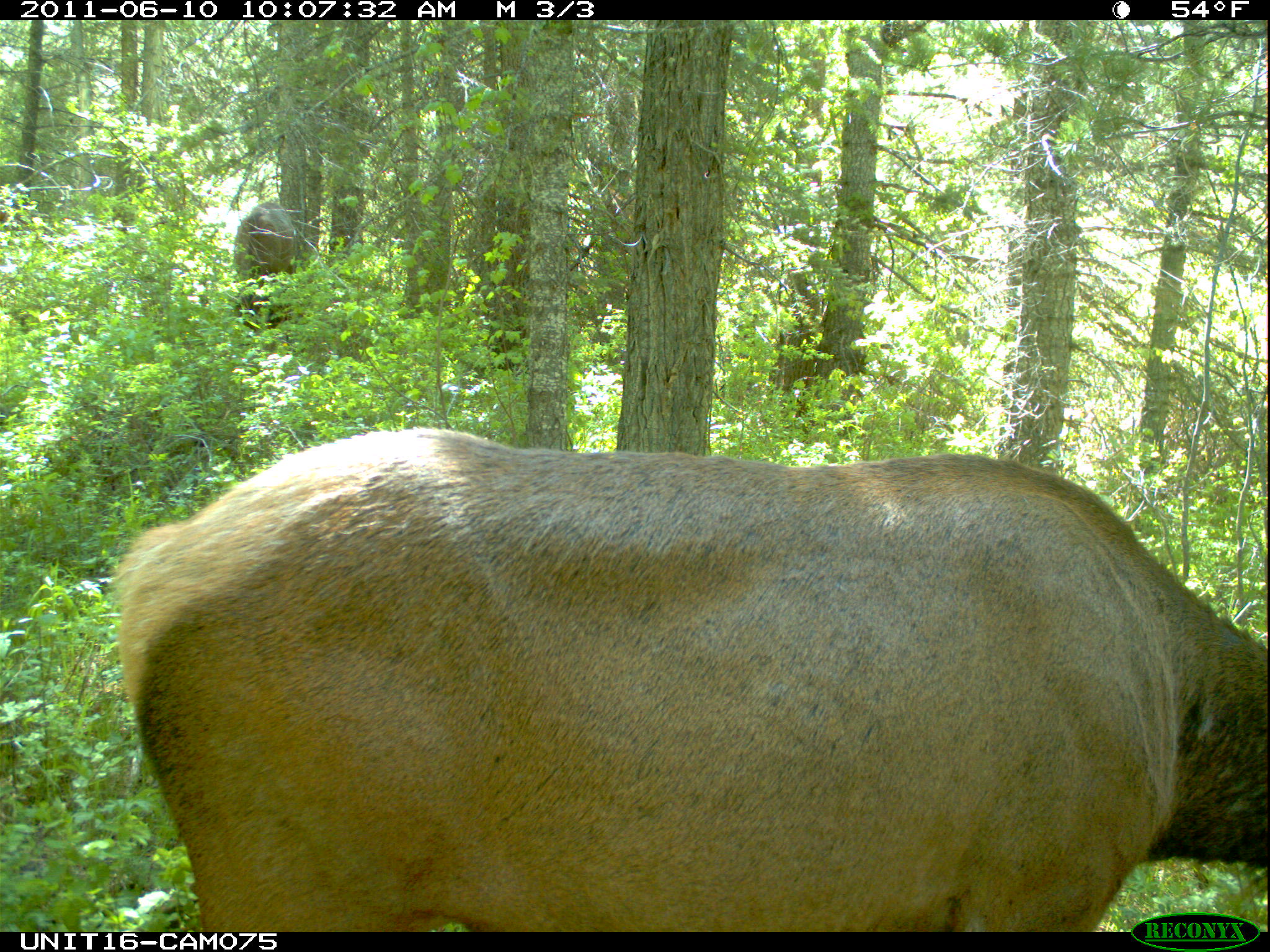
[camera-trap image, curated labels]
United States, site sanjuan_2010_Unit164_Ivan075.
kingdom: Animalia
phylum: Chordata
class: Mammalia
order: Artiodactyla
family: Cervidae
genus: Cervus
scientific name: Cervus elaphus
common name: red deer